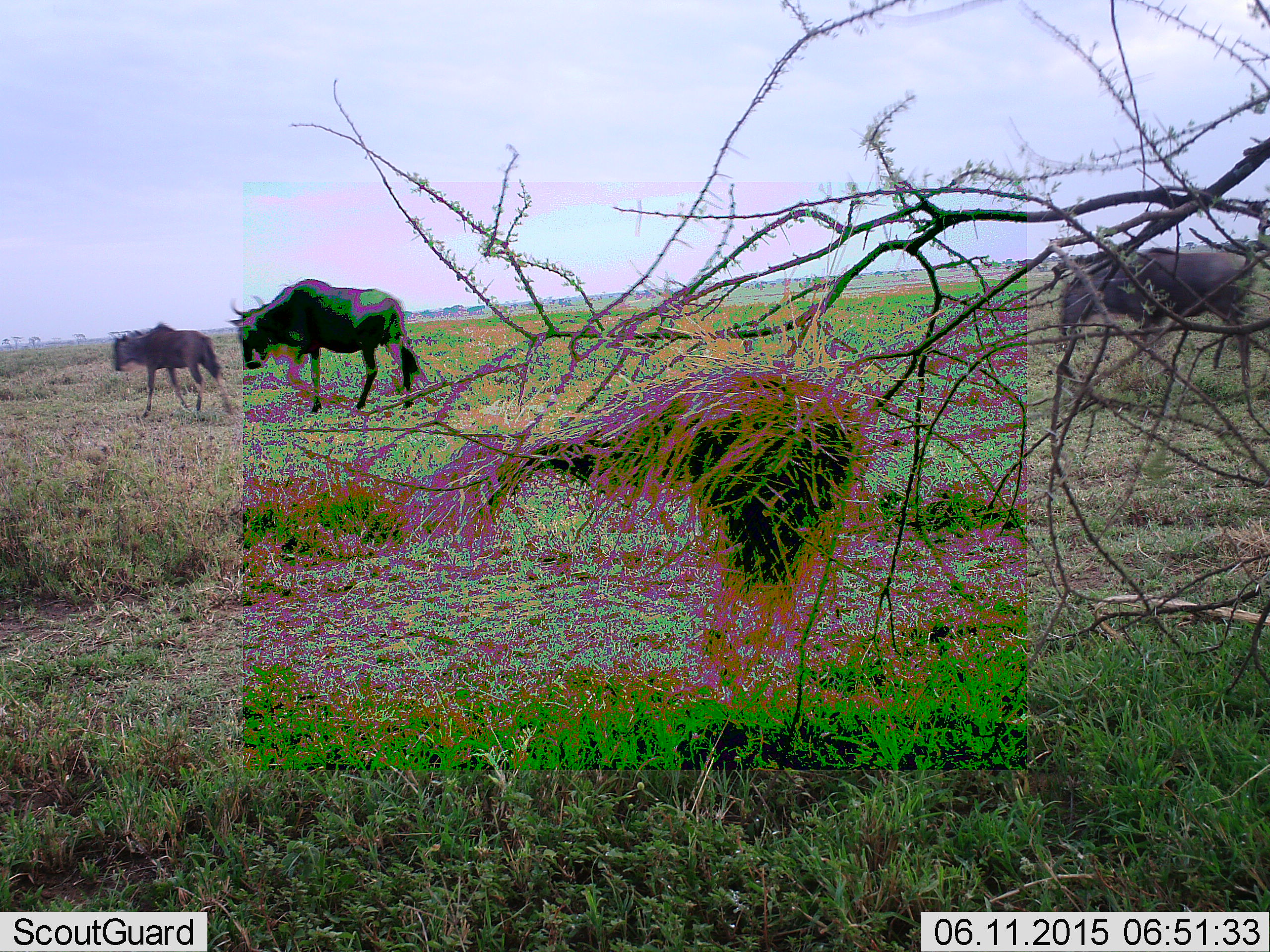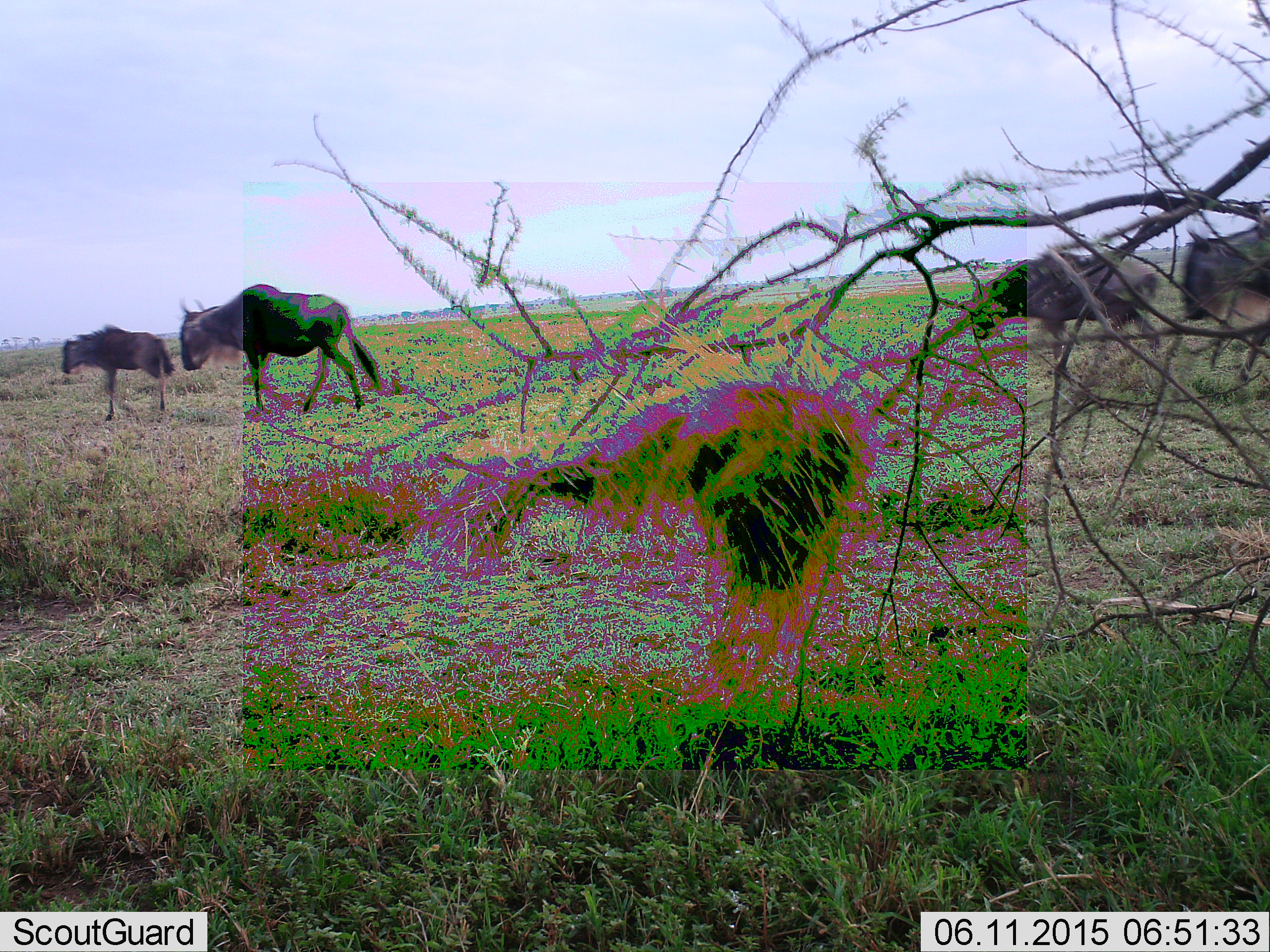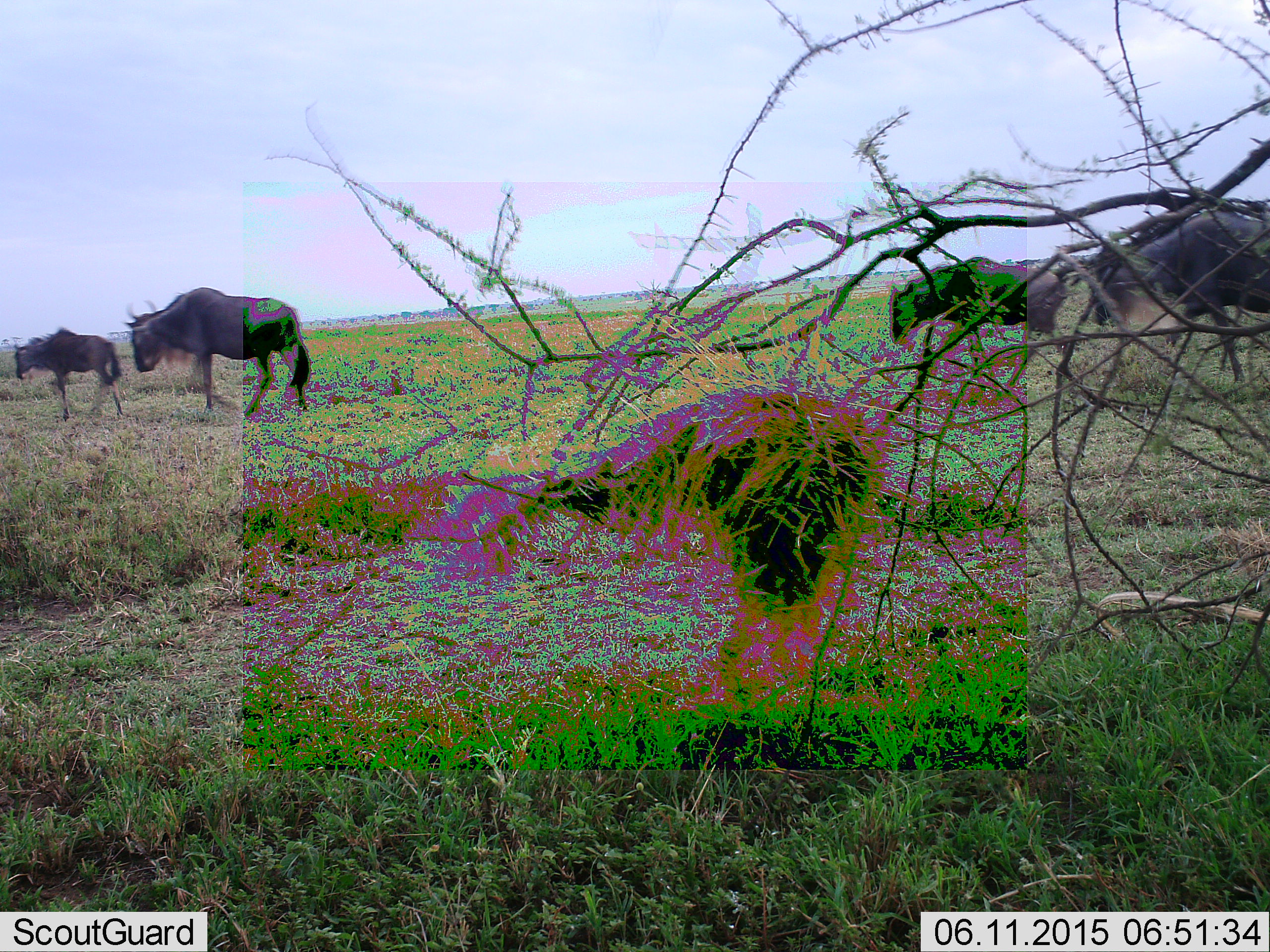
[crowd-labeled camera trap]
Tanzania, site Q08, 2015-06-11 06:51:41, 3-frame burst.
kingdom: Animalia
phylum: Chordata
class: Mammalia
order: Artiodactyla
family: Bovidae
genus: Connochaetes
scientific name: Connochaetes taurinus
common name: blue wildebeest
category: wildebeest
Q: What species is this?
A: Wildebeest (blue wildebeest) (Connochaetes taurinus).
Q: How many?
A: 4.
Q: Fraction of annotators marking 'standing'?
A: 10%.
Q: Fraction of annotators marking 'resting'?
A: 0%.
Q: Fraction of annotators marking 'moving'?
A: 90%.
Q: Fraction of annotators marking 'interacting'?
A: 0%.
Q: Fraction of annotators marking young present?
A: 20%.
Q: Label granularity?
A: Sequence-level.